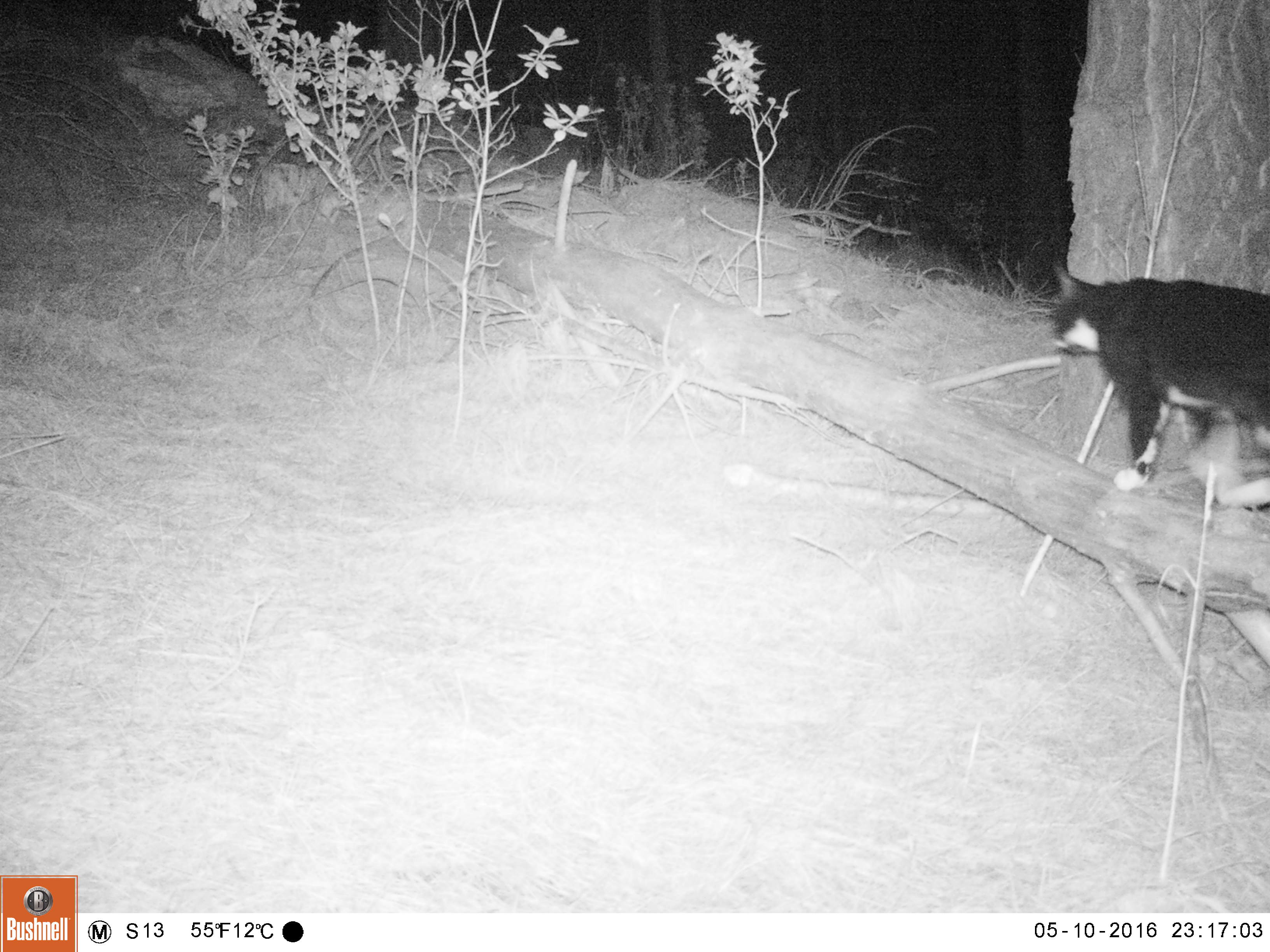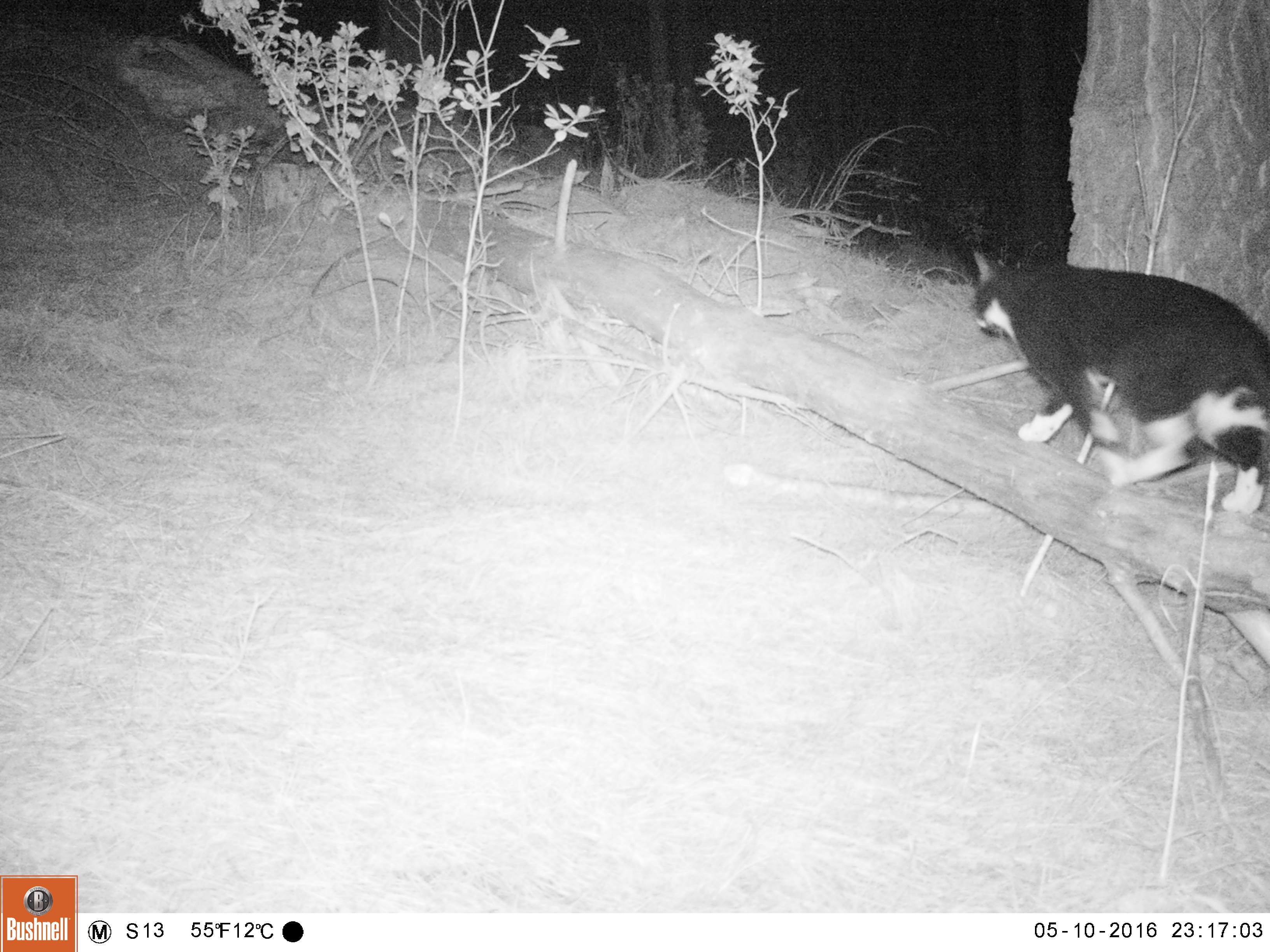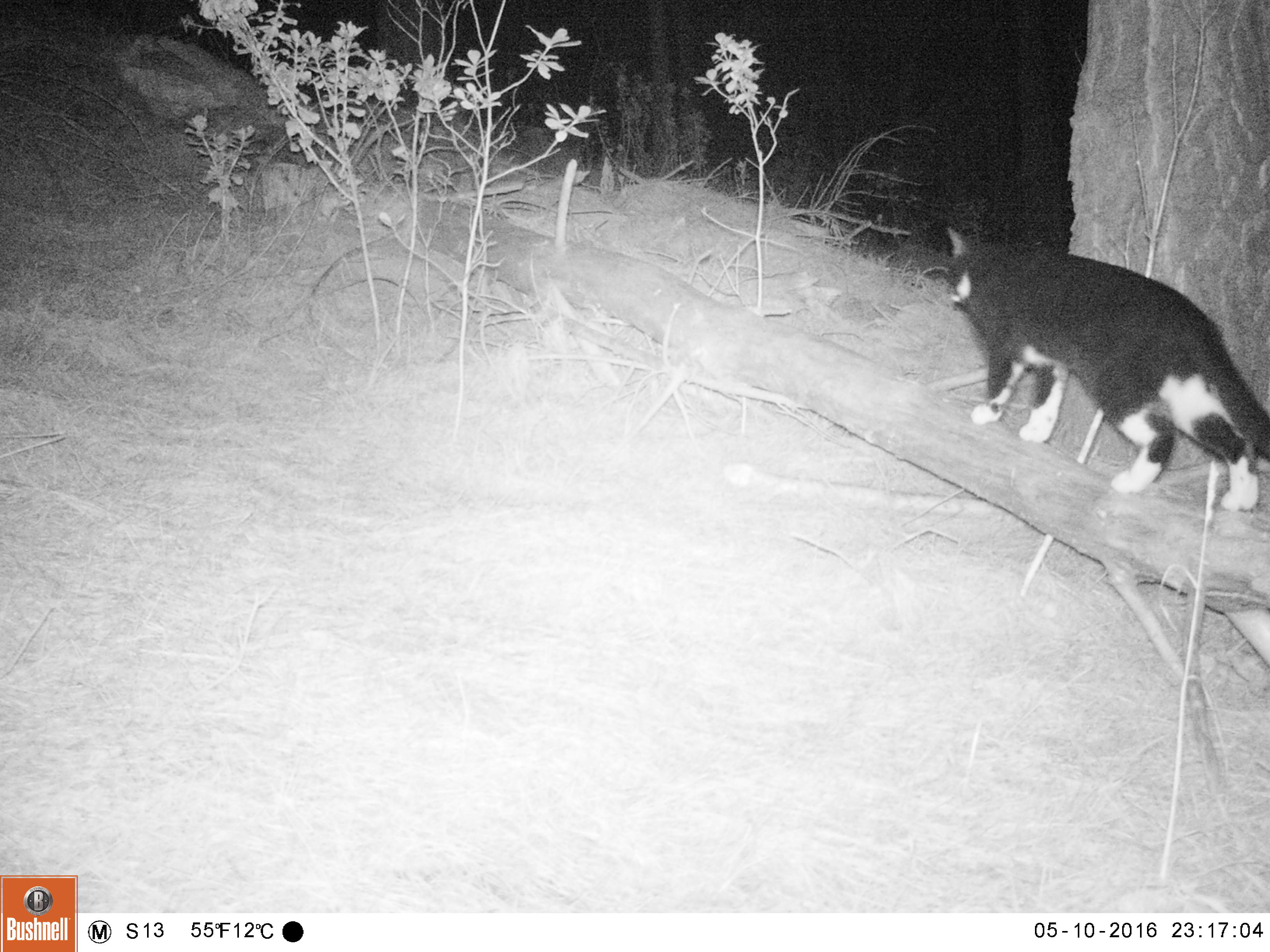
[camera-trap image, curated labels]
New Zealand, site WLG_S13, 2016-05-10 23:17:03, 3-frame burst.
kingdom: Animalia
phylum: Chordata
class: Mammalia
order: Carnivora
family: Felidae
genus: Felis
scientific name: Felis catus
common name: domestic cat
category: cat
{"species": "cat (domestic cat) (Felis catus)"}